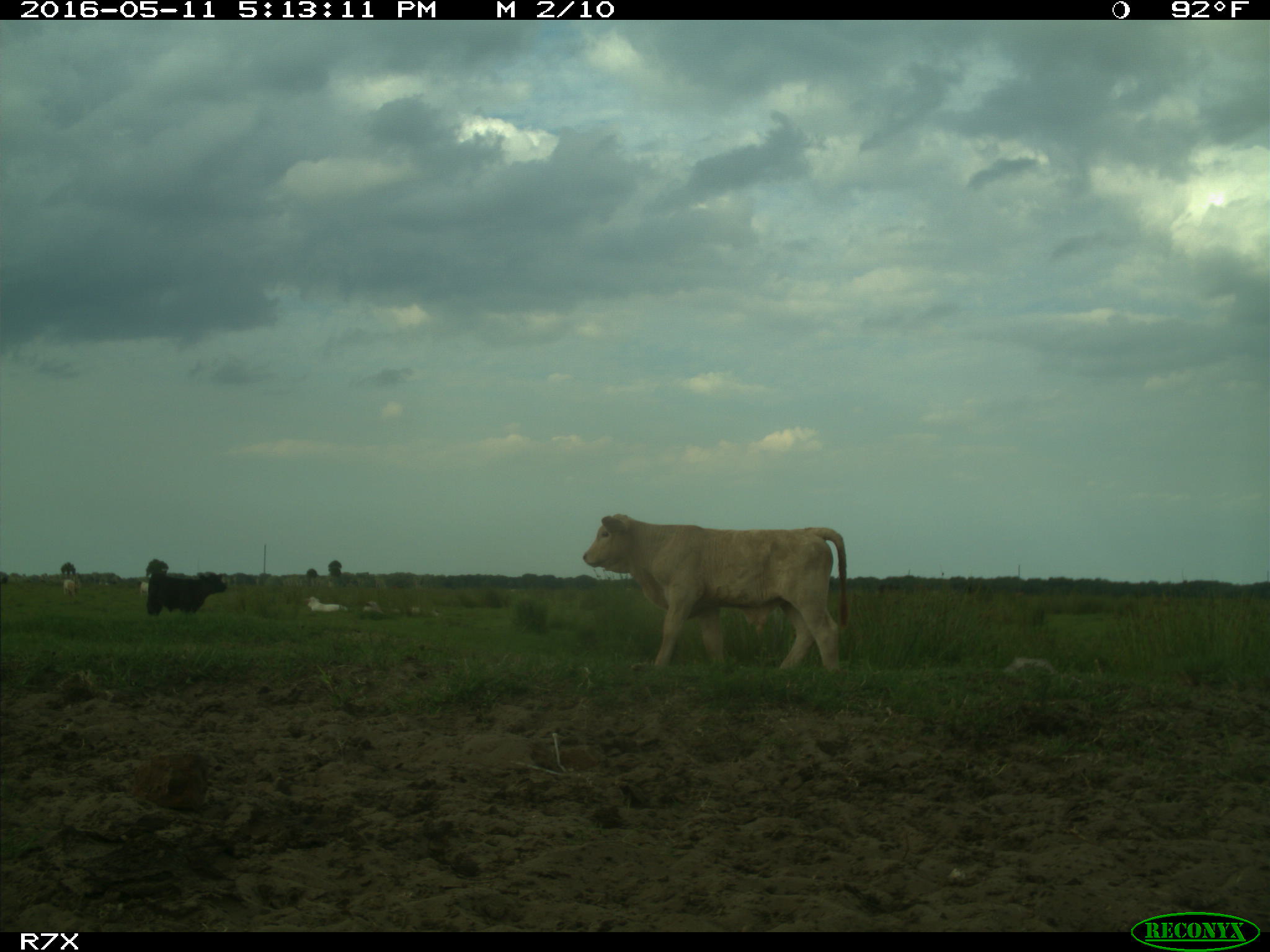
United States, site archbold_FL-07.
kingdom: Animalia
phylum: Chordata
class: Mammalia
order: Artiodactyla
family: Bovidae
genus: Bos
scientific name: Bos taurus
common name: domestic cow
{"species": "Bos taurus (domestic cow)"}